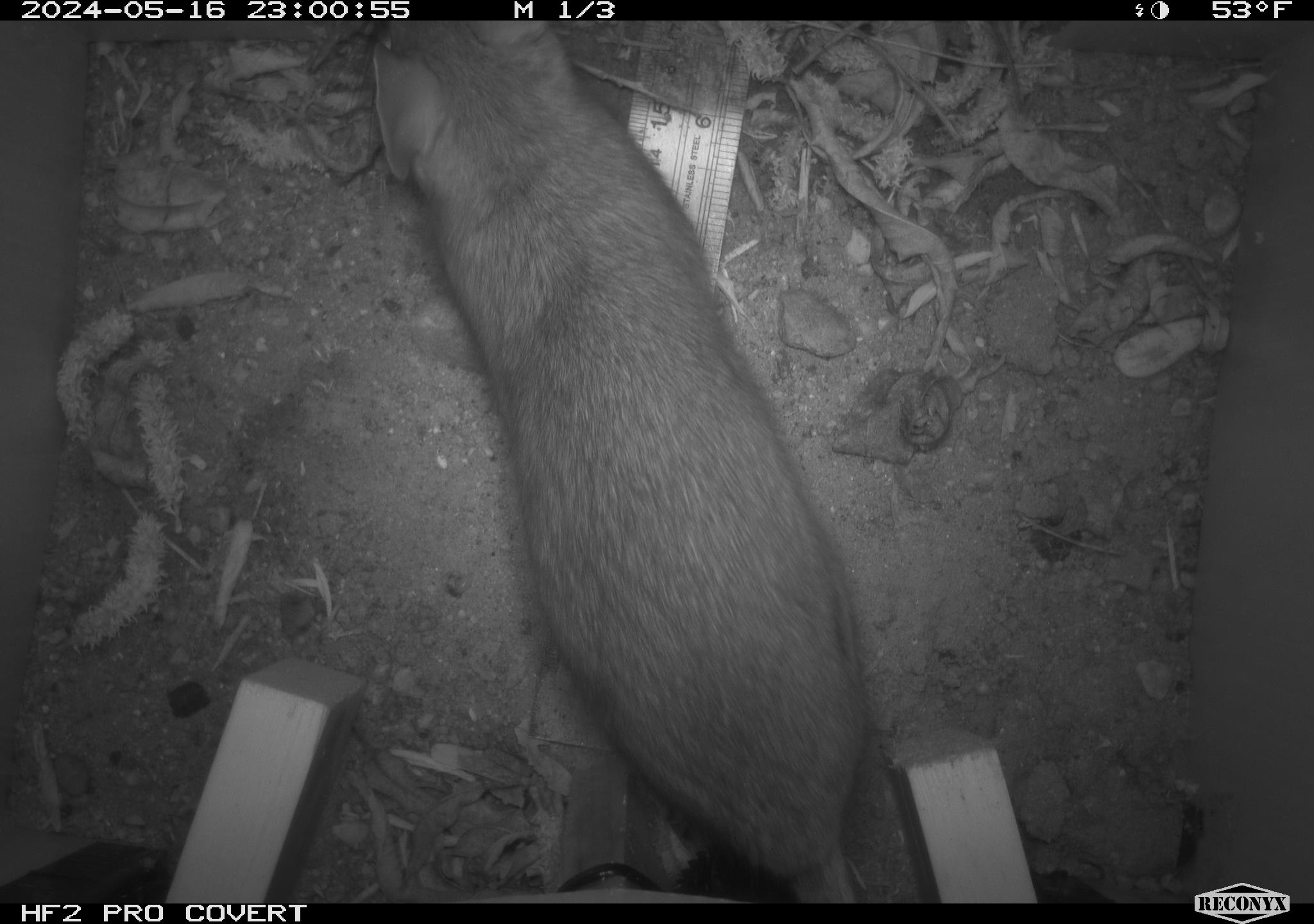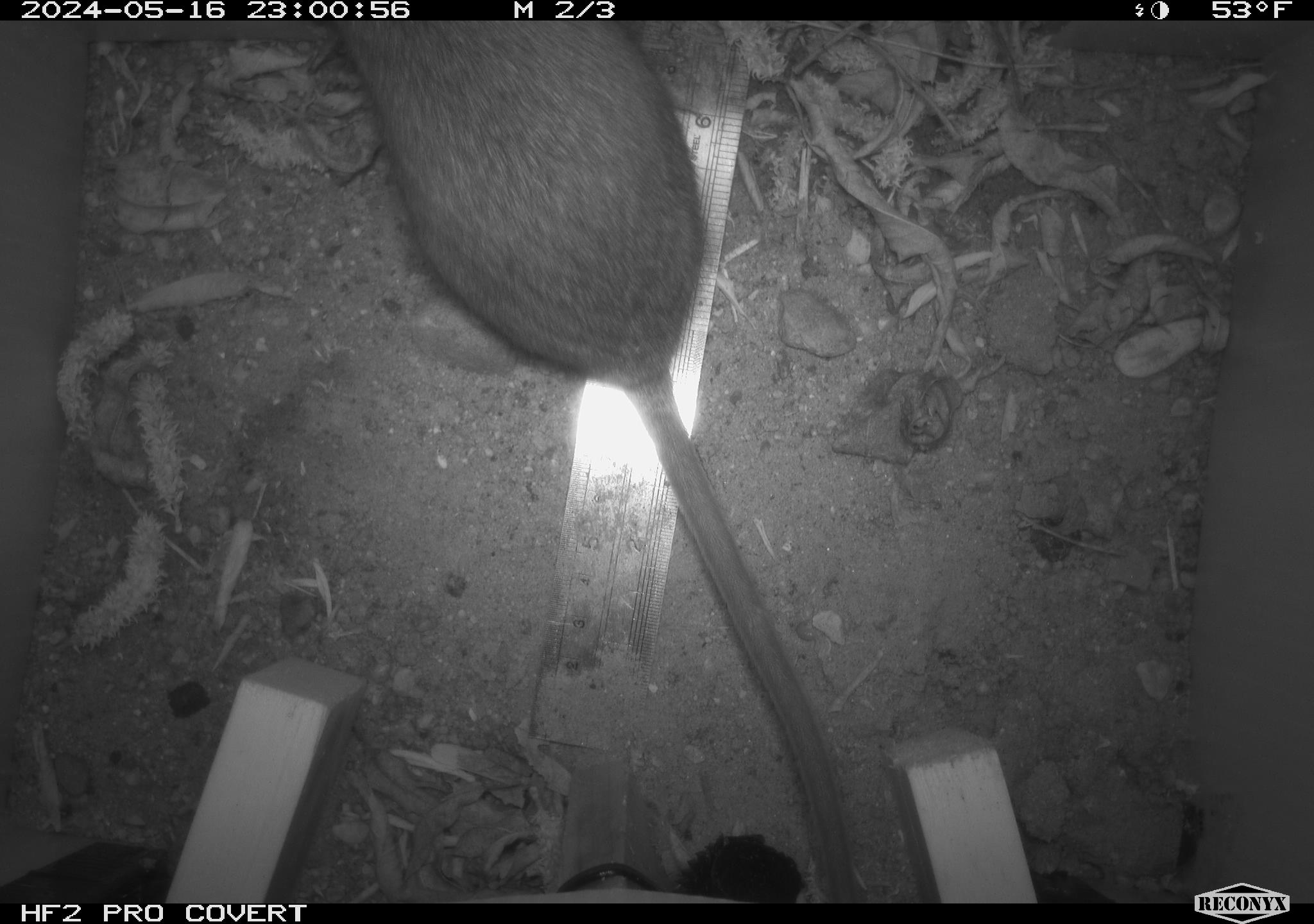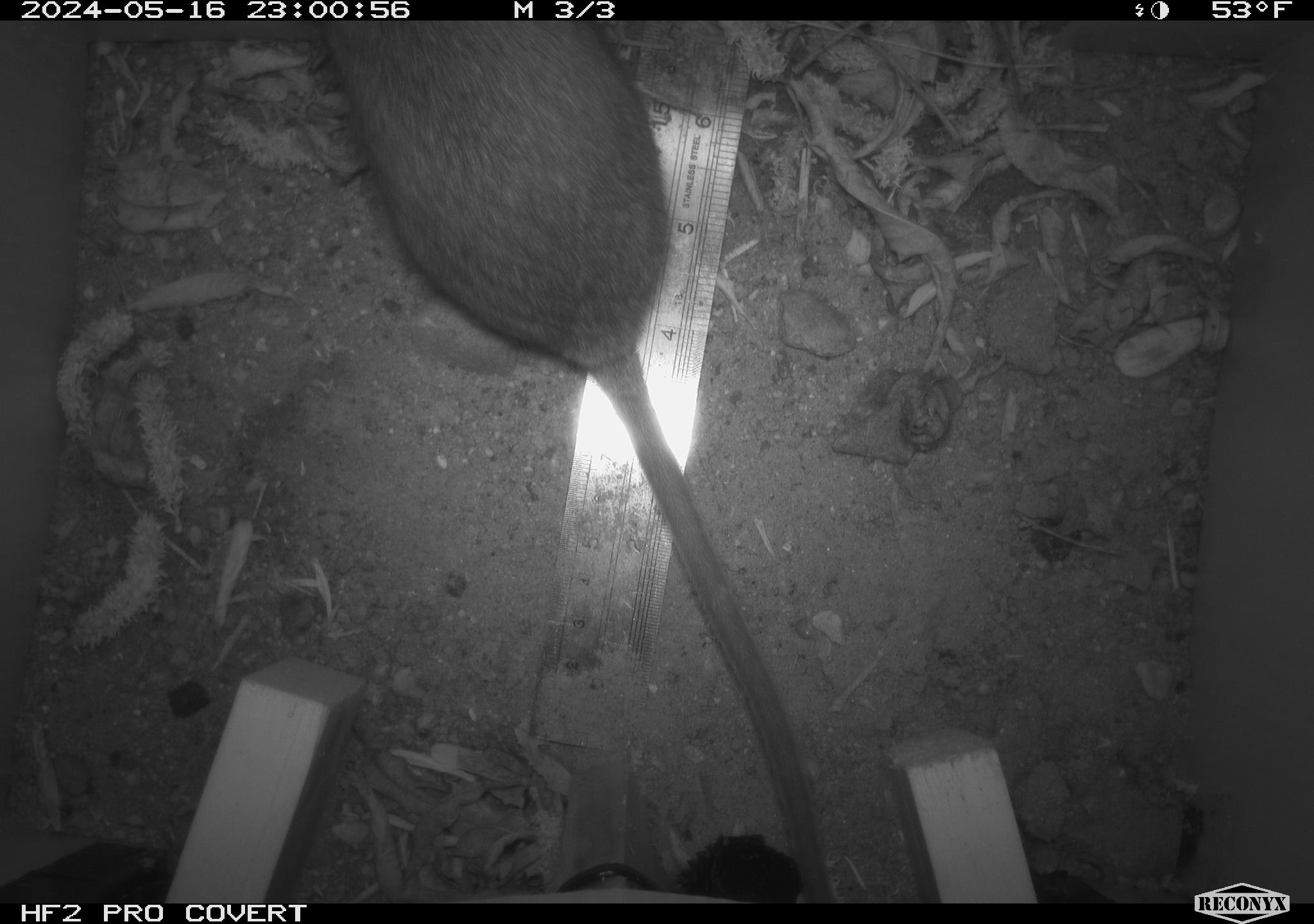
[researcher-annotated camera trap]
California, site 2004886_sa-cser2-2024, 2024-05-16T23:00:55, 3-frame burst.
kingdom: Animalia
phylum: Chordata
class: Mammalia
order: Rodentia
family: Muridae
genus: Rattus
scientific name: Rattus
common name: rat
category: rattus species